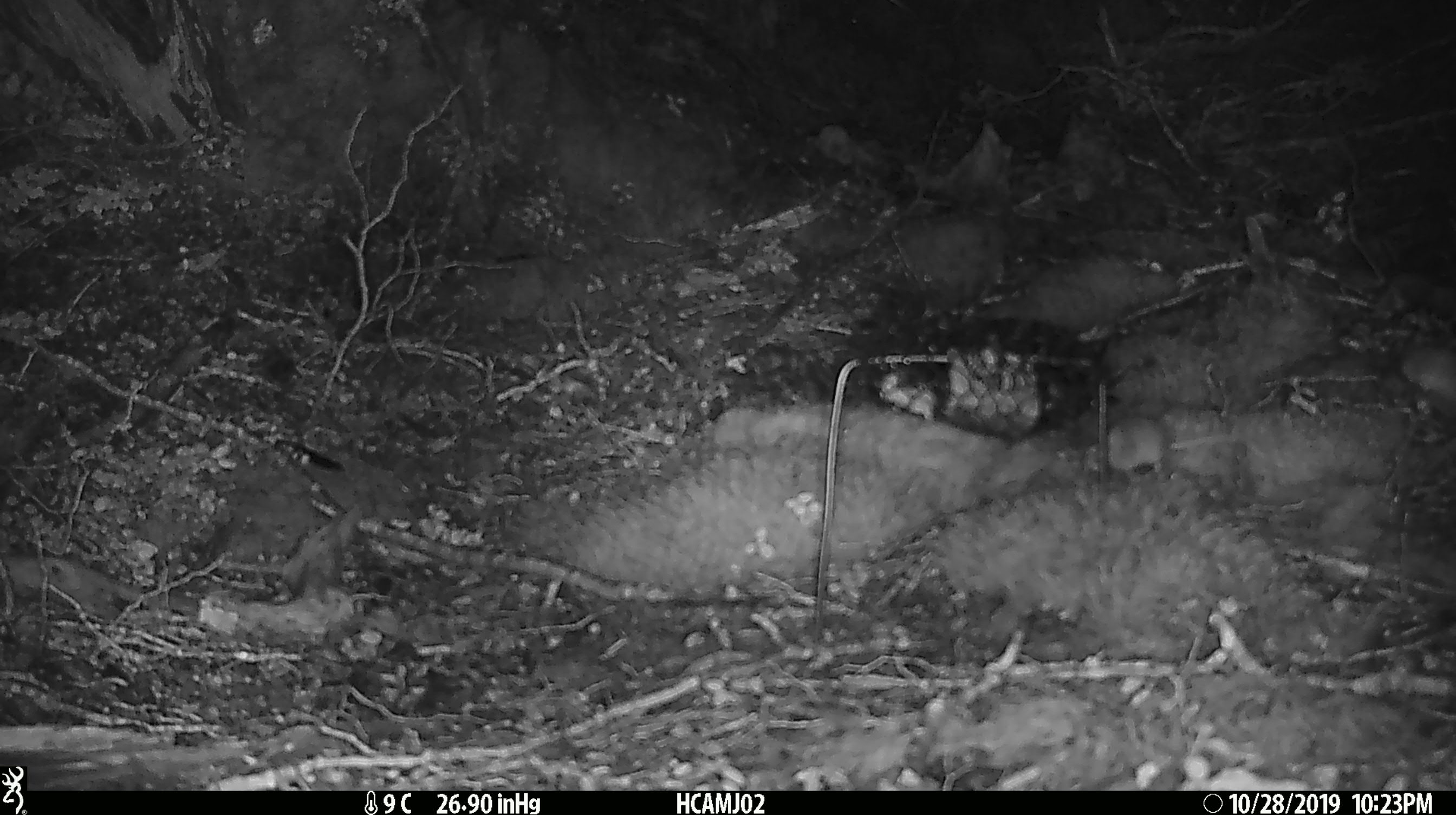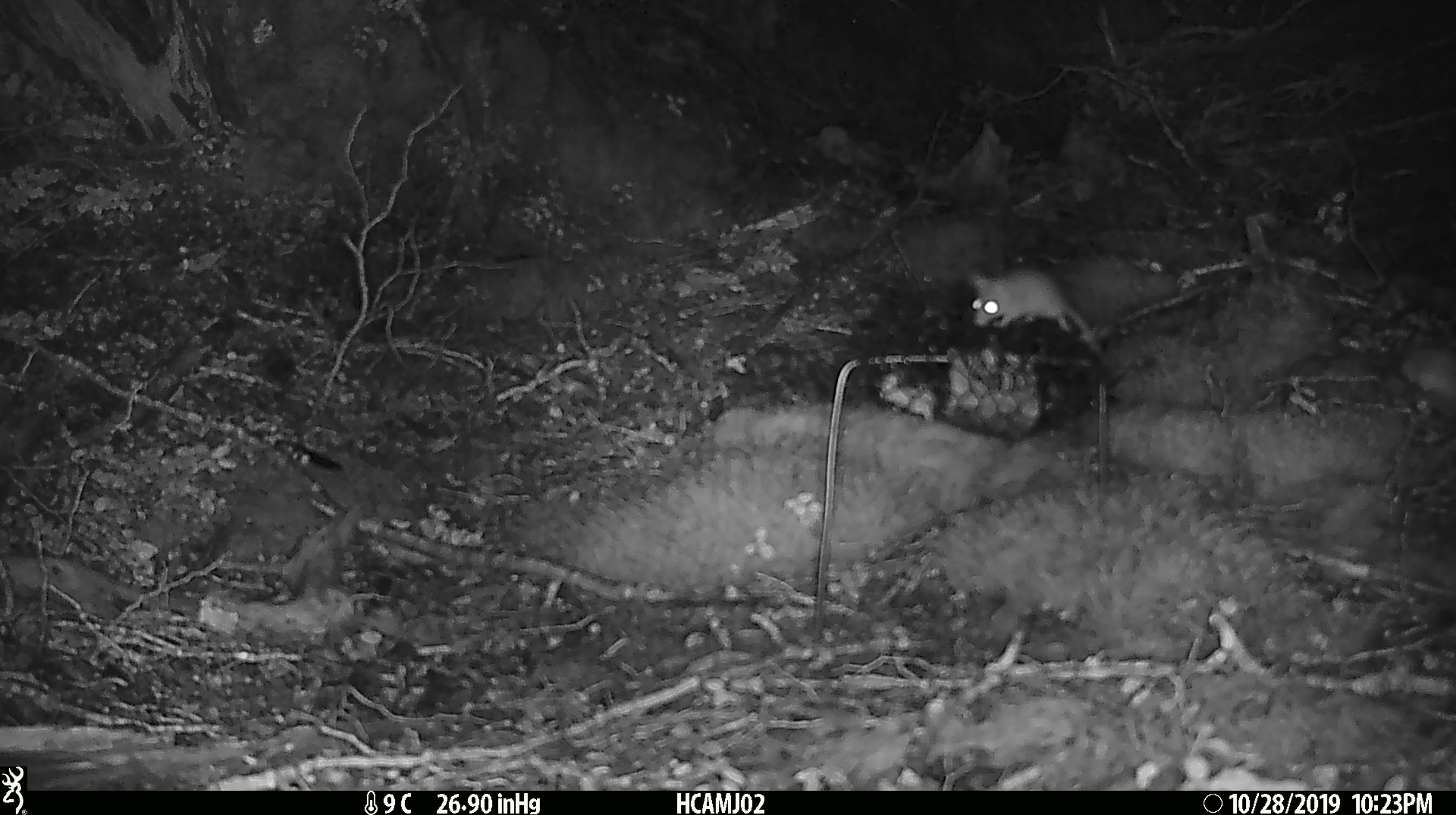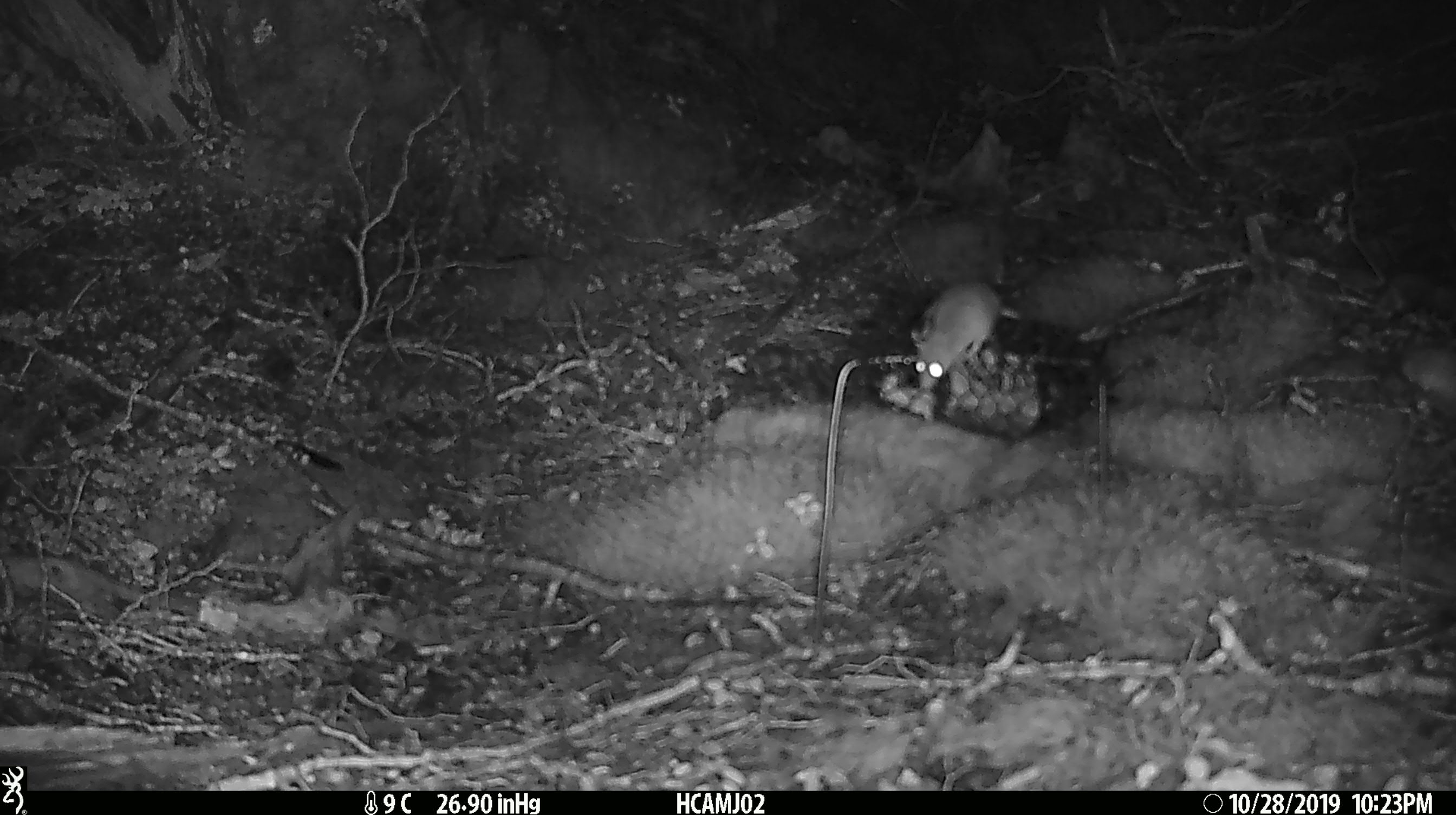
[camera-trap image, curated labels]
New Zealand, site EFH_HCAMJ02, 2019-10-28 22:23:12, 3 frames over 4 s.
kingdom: Animalia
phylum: Chordata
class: Mammalia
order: Rodentia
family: Muridae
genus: Mus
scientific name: Mus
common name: mouse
Mouse (Mus).